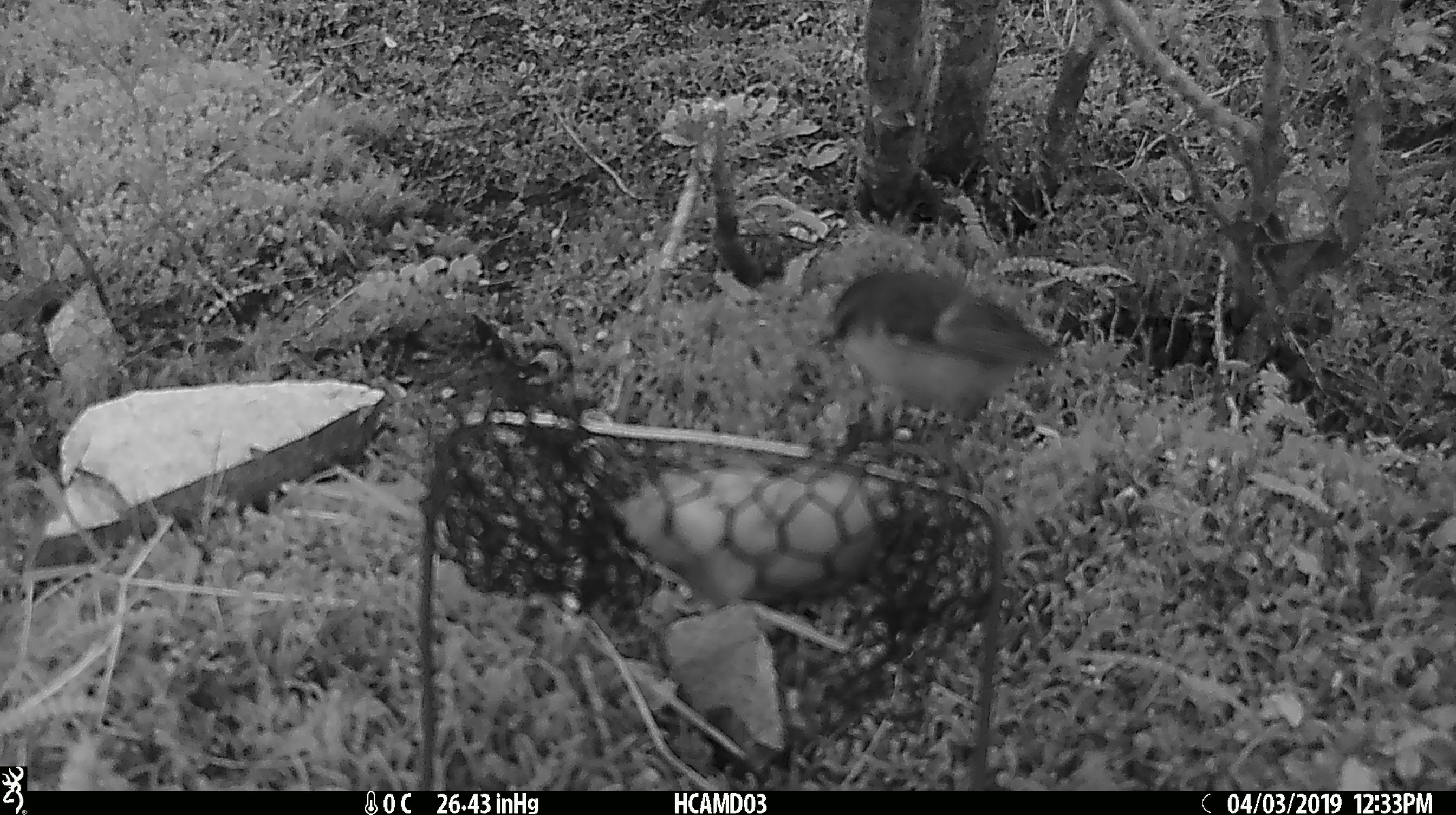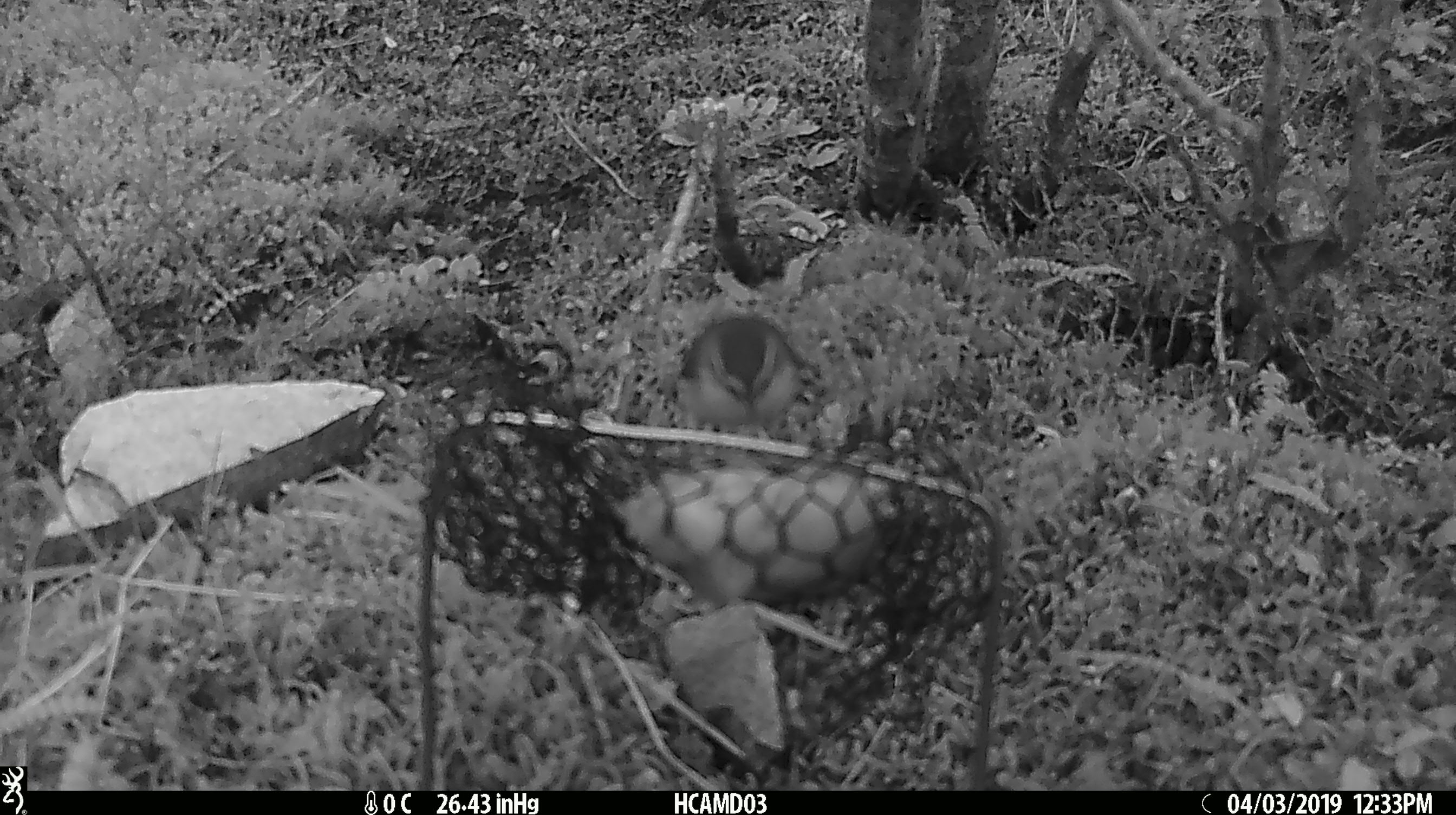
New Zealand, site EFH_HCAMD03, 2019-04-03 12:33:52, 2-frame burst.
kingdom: Animalia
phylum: Chordata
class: Aves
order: Passeriformes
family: Acanthisittidae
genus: Acanthisitta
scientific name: Acanthisitta chloris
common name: rifleman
Rifleman (Acanthisitta chloris).